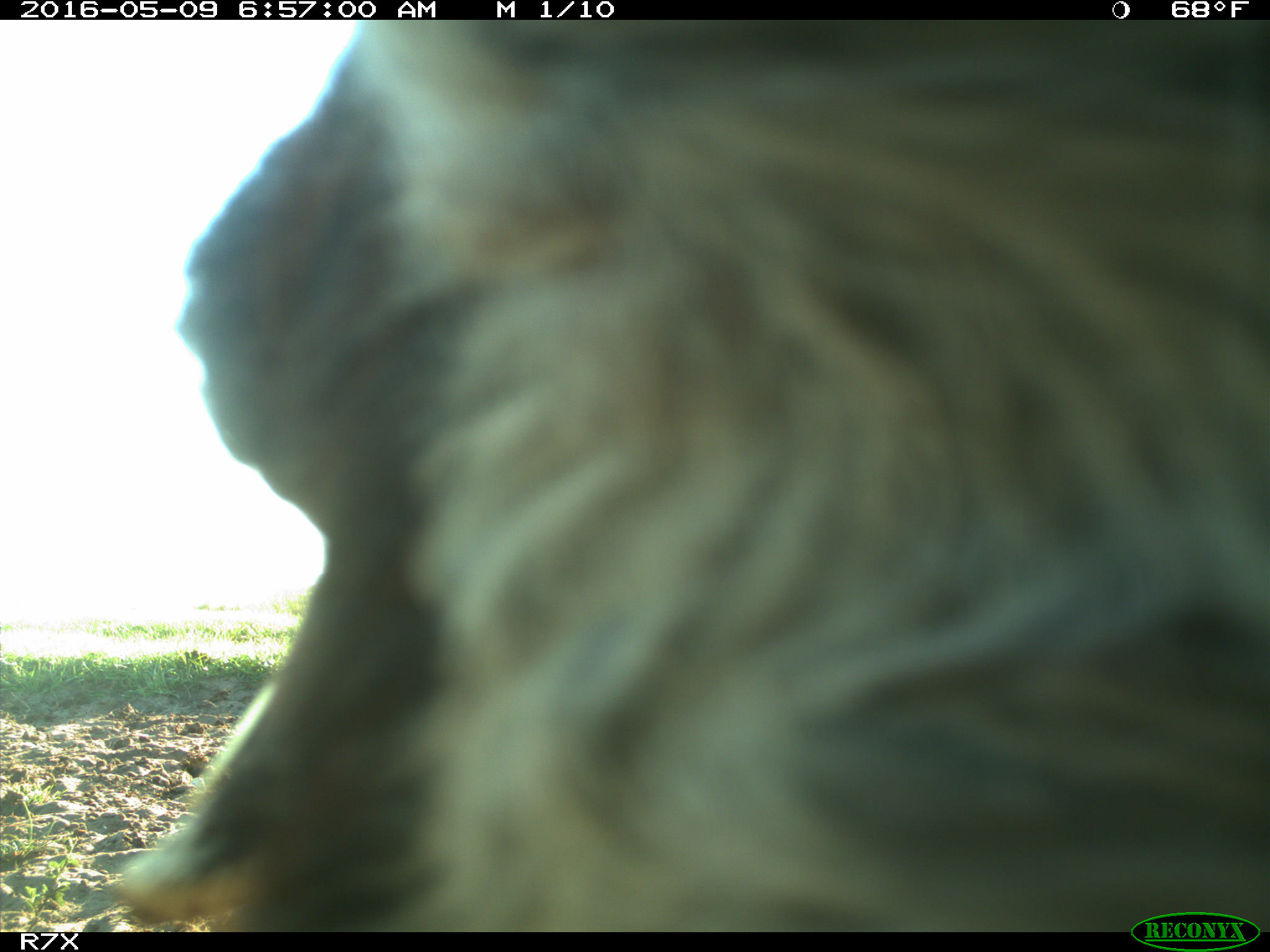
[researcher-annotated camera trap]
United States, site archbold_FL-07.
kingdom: Animalia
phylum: Chordata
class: Mammalia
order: Artiodactyla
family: Bovidae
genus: Bos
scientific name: Bos taurus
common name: domestic cow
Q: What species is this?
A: Bos taurus (domestic cow).